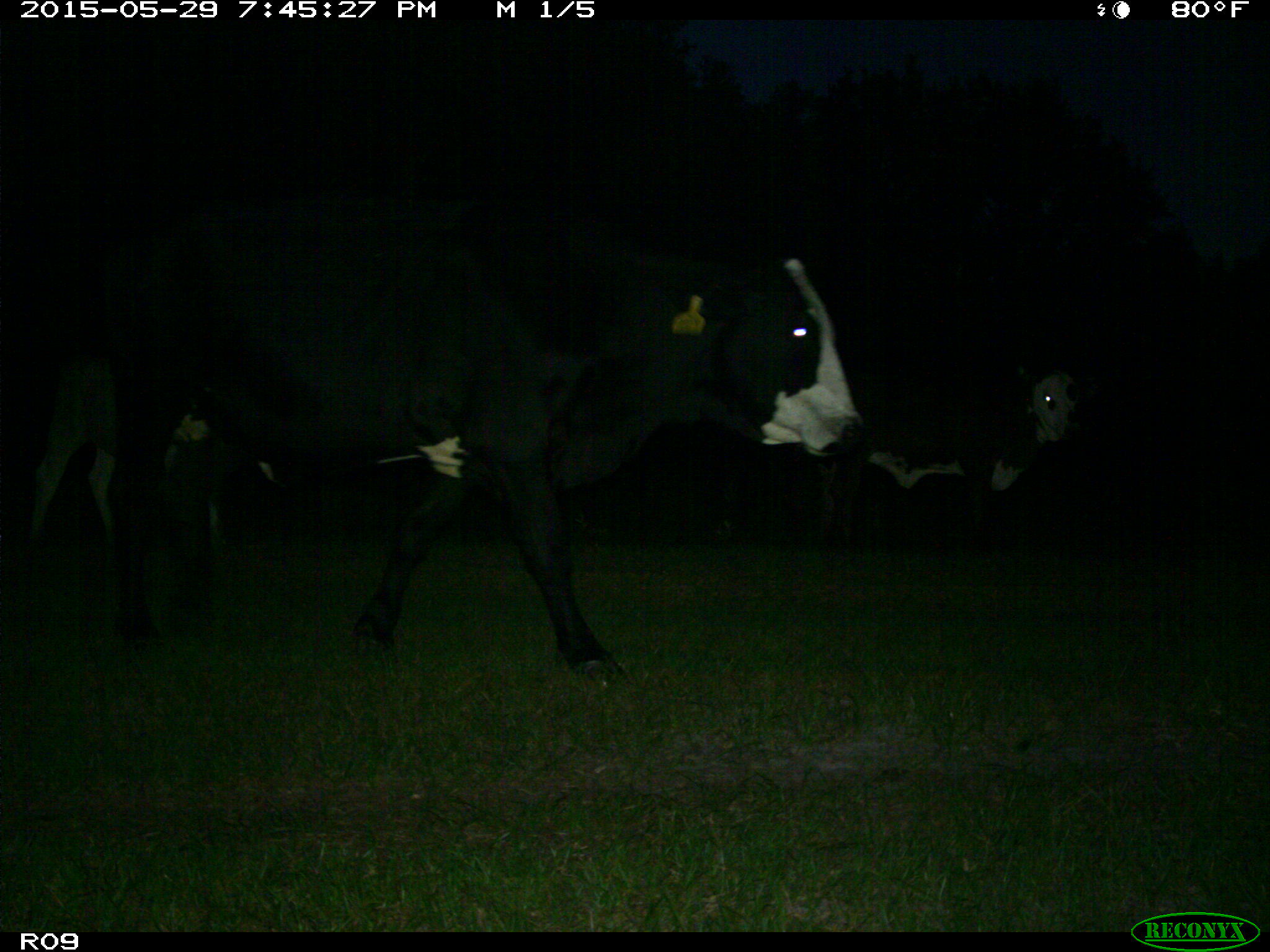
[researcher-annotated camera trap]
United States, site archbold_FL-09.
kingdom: Animalia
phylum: Chordata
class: Mammalia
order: Artiodactyla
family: Bovidae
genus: Bos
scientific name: Bos taurus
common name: domestic cow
Bos taurus (domestic cow).